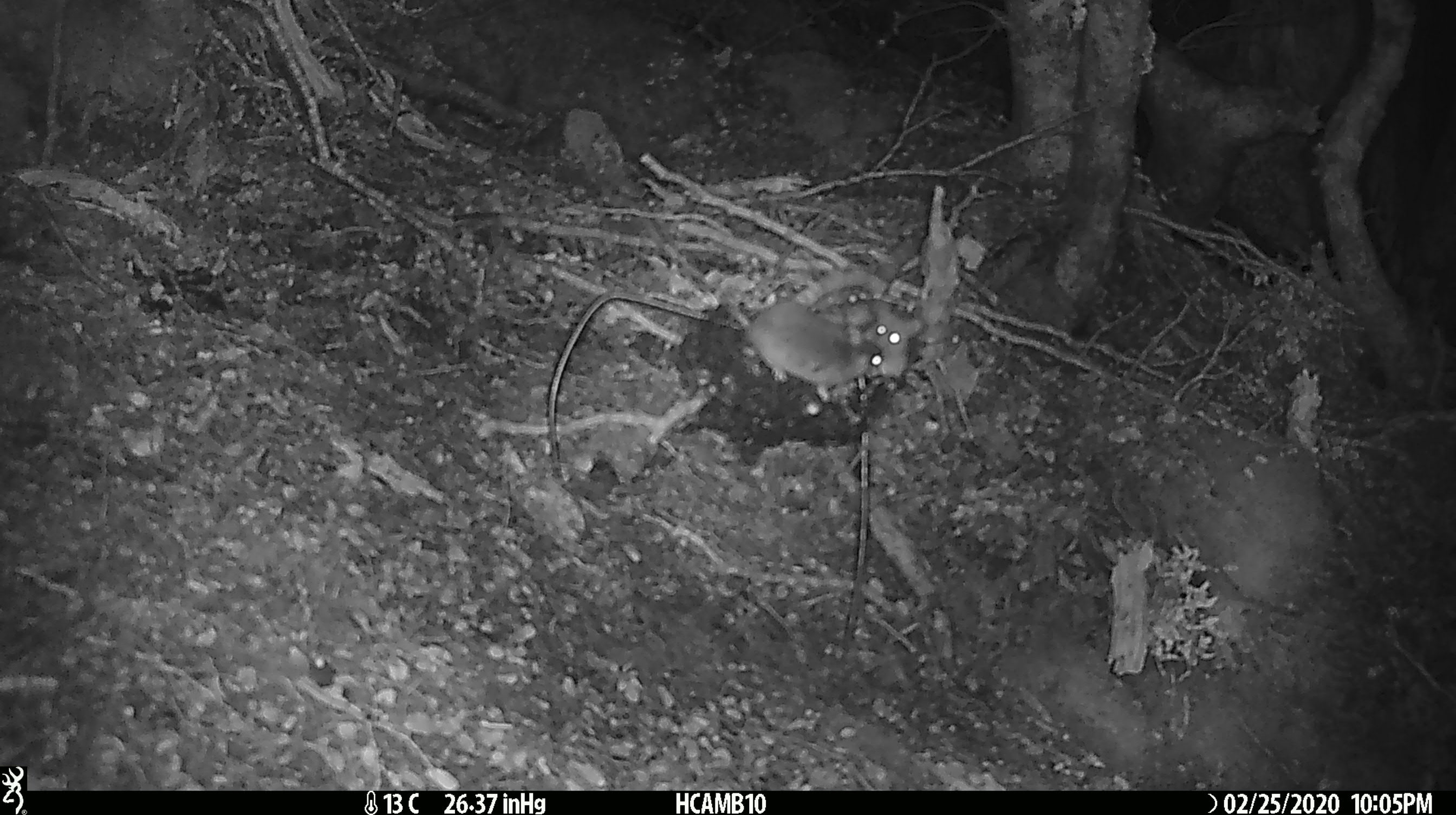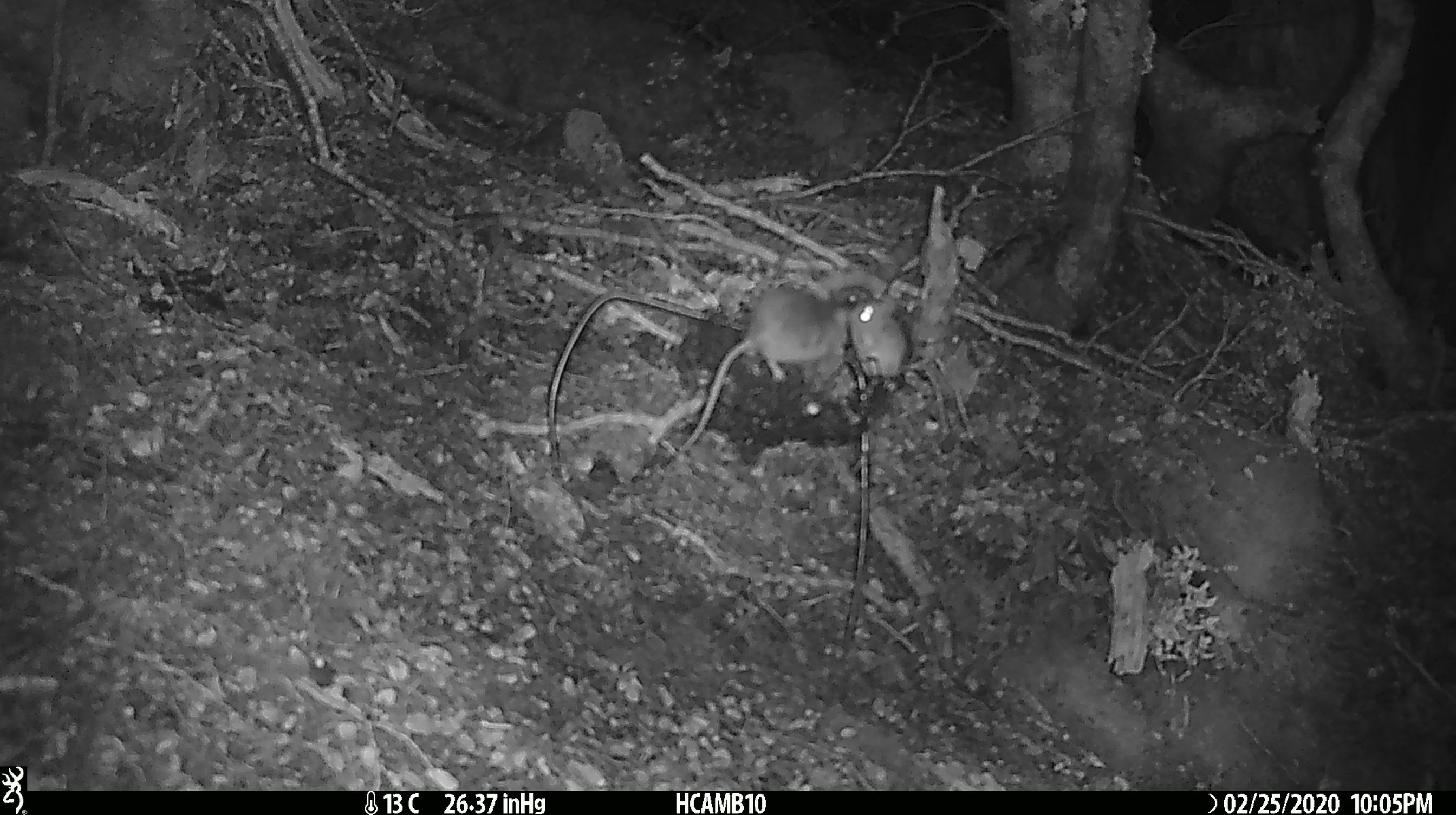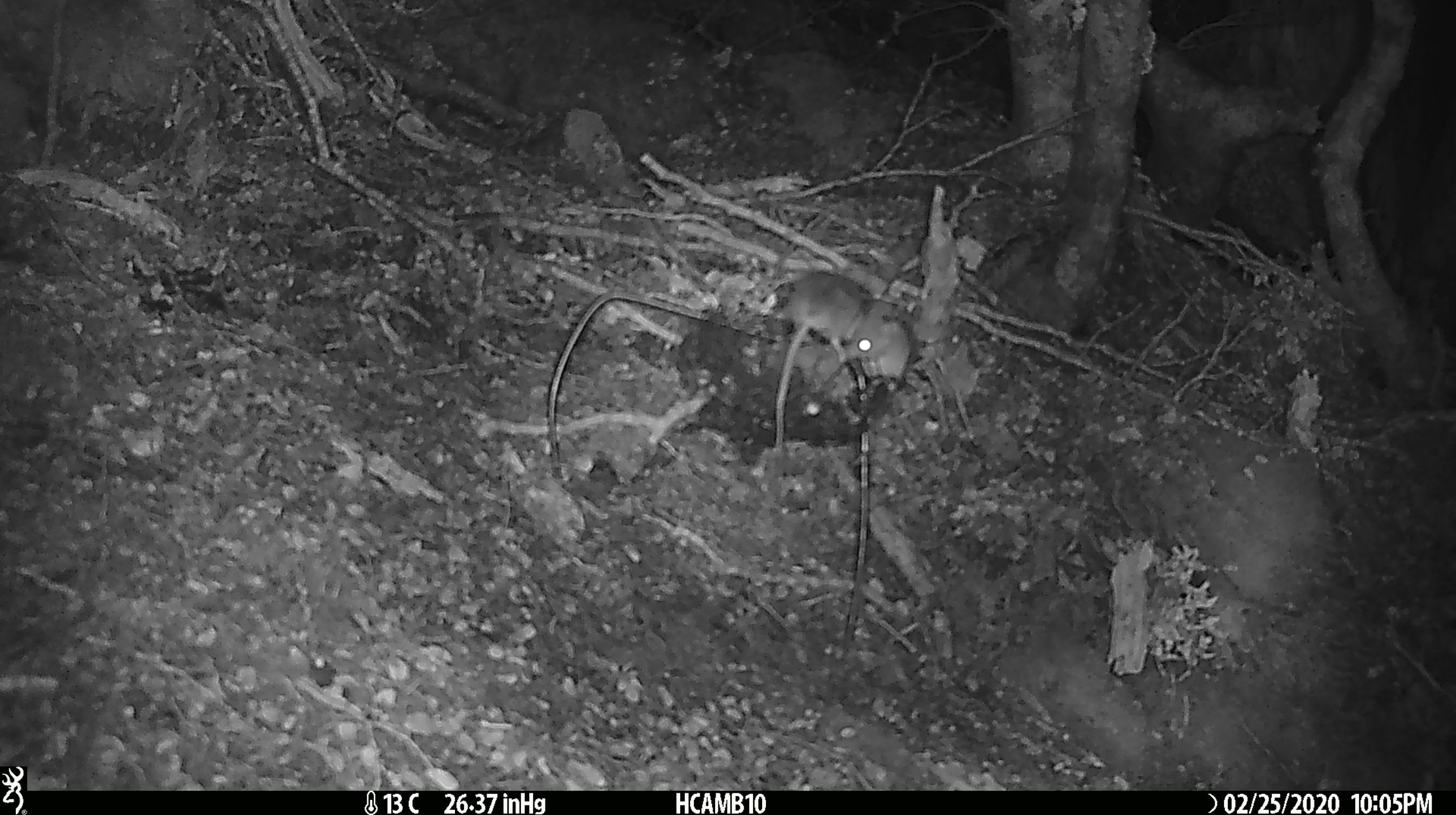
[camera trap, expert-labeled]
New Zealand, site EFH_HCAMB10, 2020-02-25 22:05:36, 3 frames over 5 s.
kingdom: Animalia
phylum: Chordata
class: Mammalia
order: Rodentia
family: Muridae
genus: Mus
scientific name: Mus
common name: mouse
Mouse (Mus).